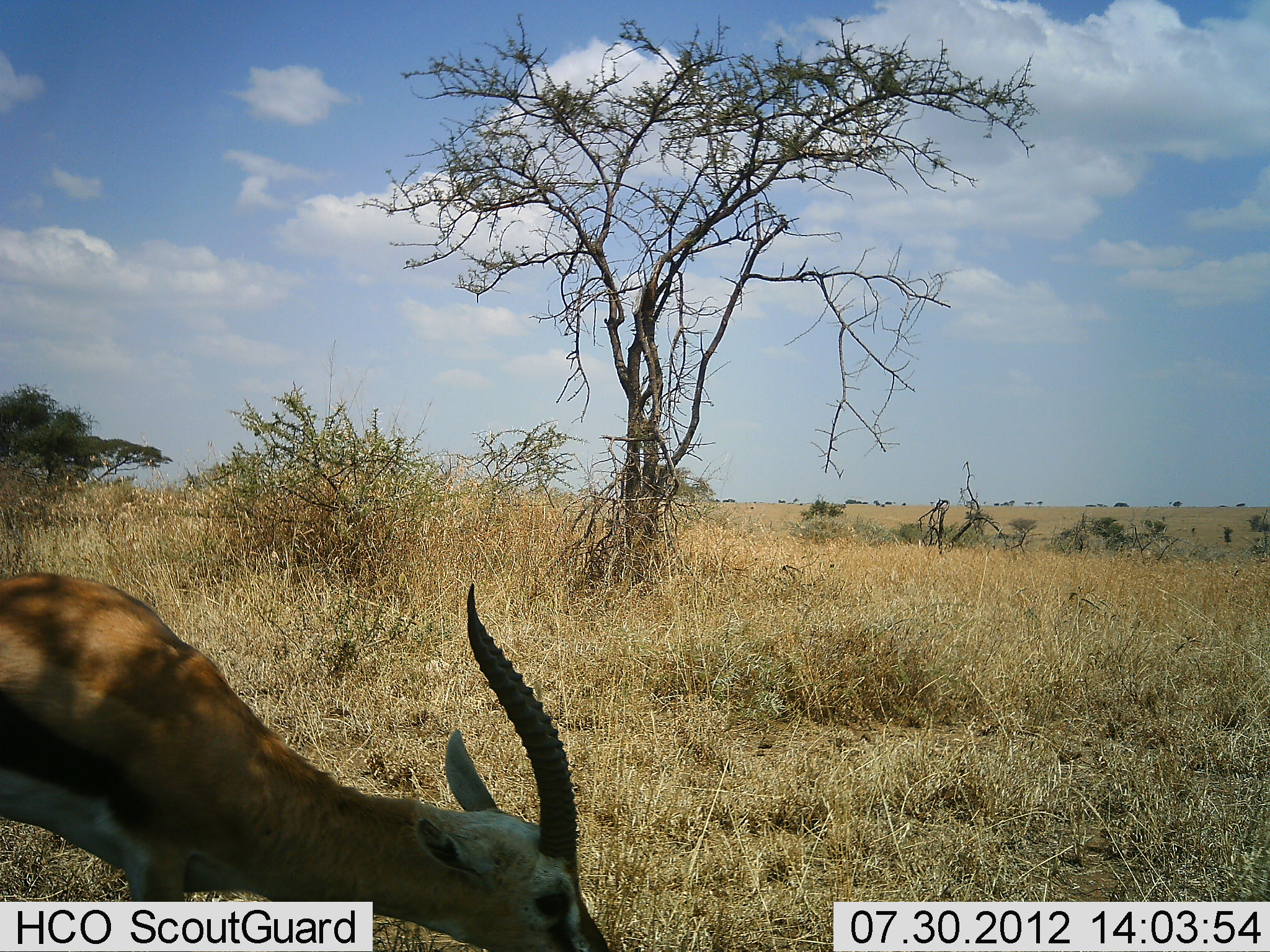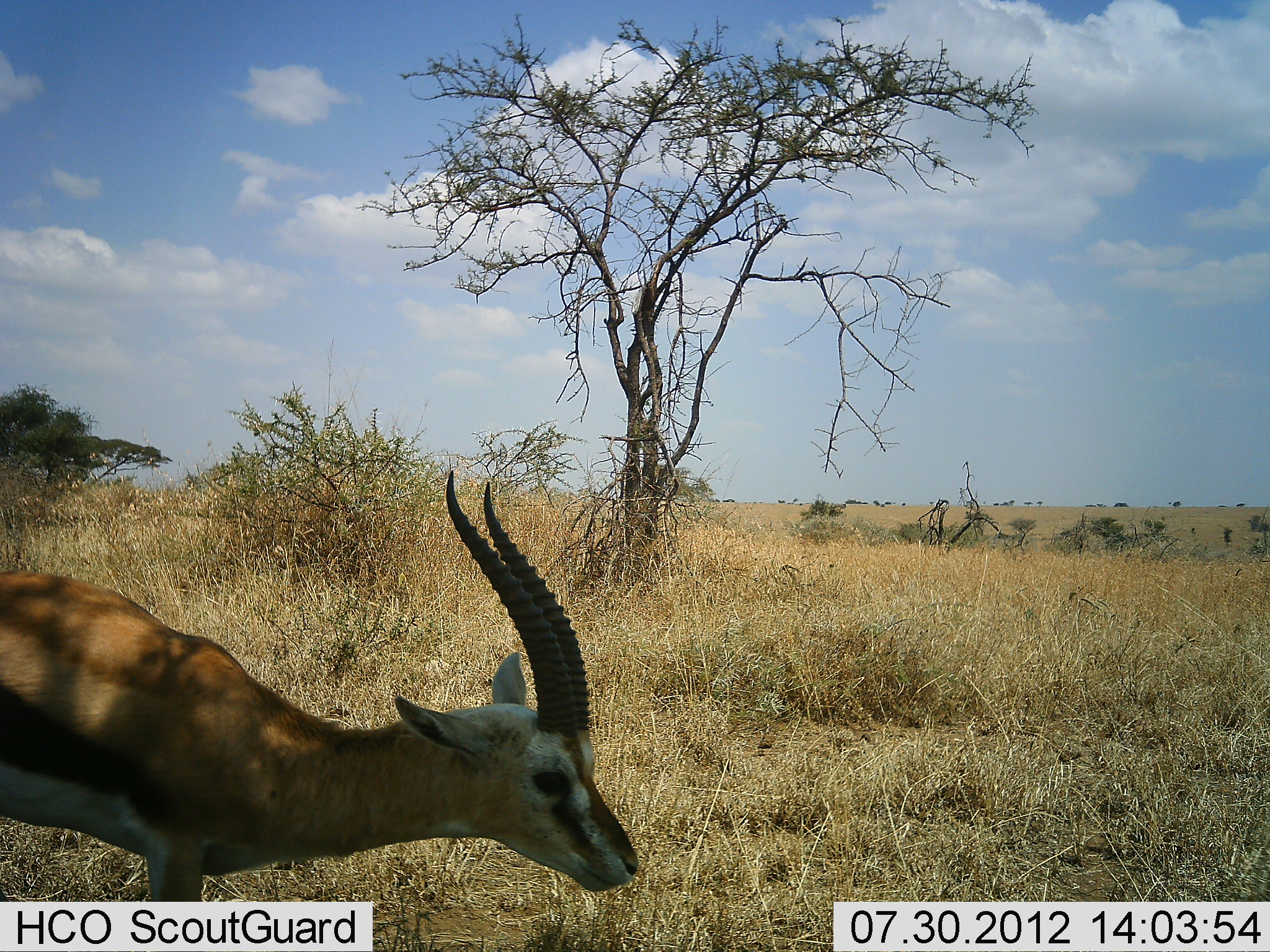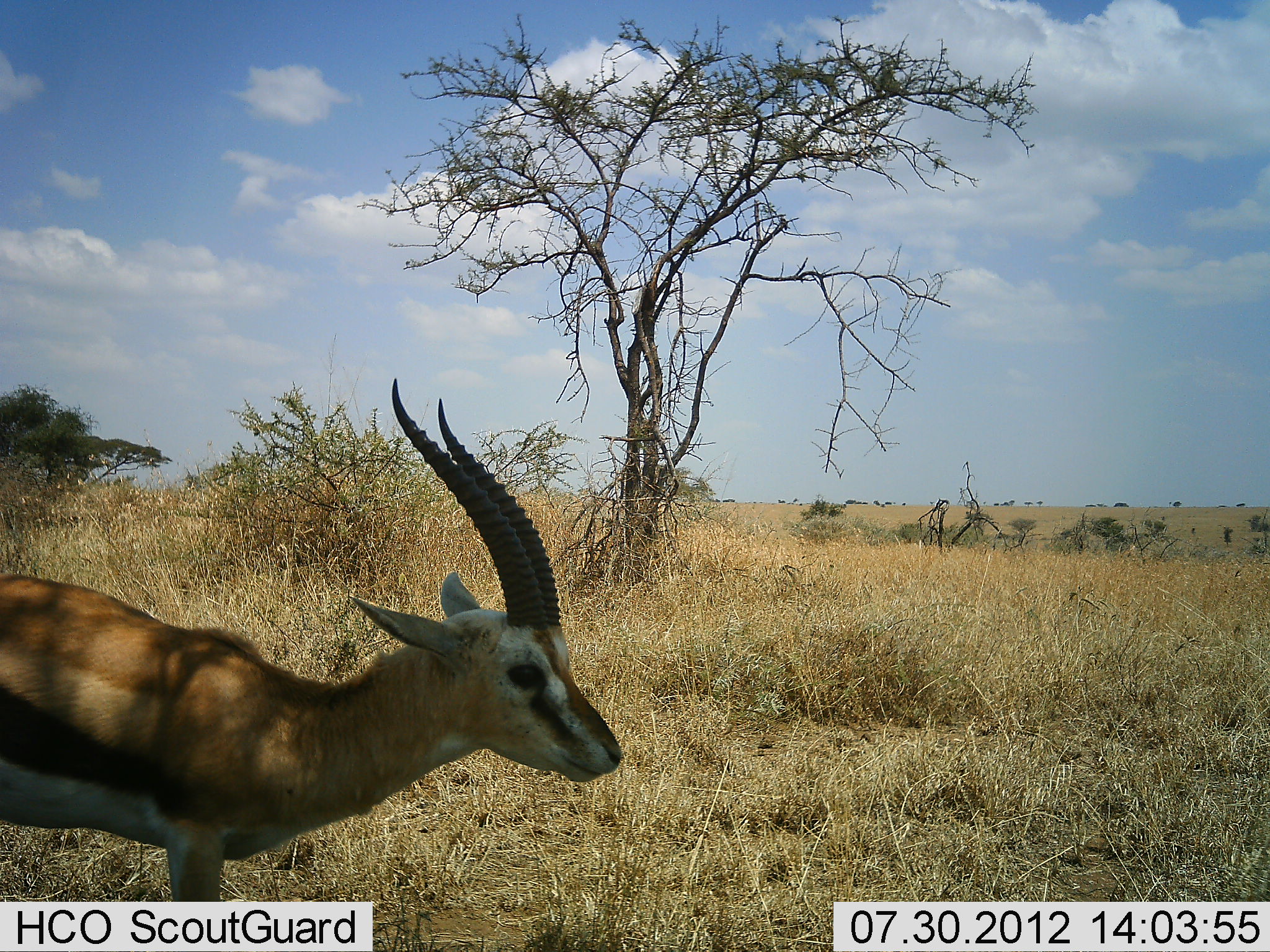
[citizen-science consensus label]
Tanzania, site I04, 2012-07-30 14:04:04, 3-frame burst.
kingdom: Animalia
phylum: Chordata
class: Mammalia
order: Artiodactyla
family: Bovidae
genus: Eudorcas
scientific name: Eudorcas thomsonii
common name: thomson's gazelle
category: gazellethomsons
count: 1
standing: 70%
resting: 0%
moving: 10%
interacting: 0%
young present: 0%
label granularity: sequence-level